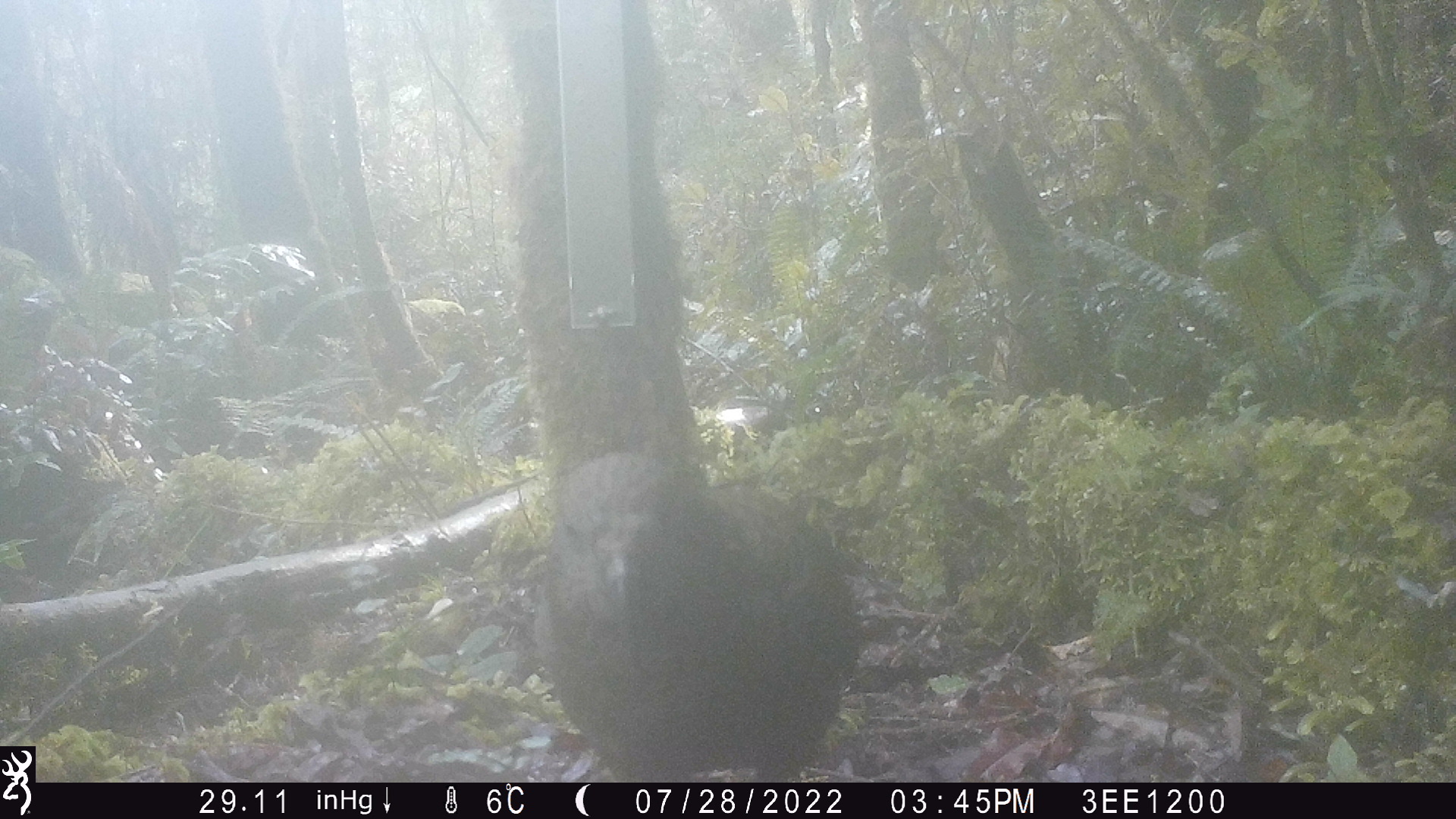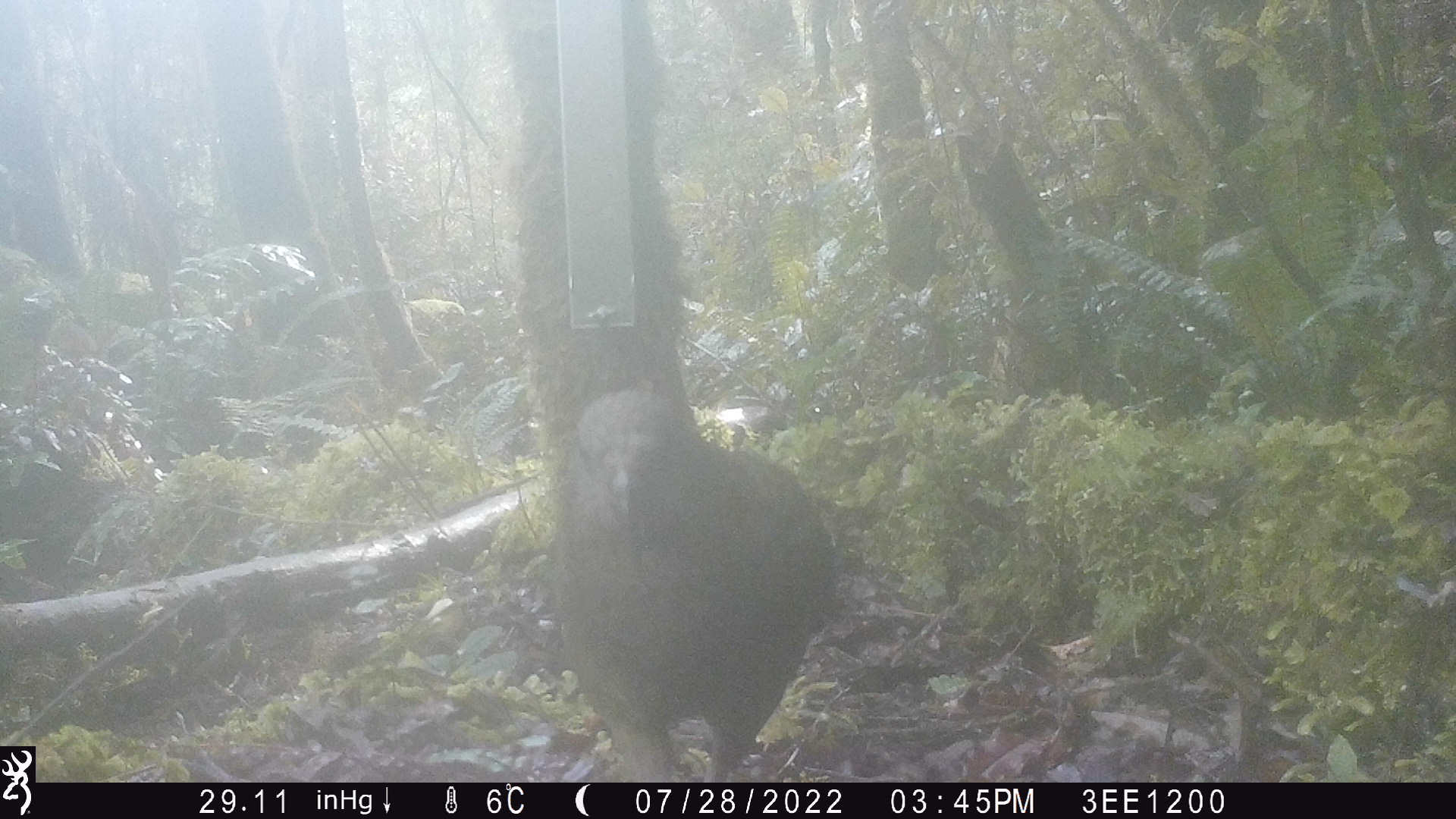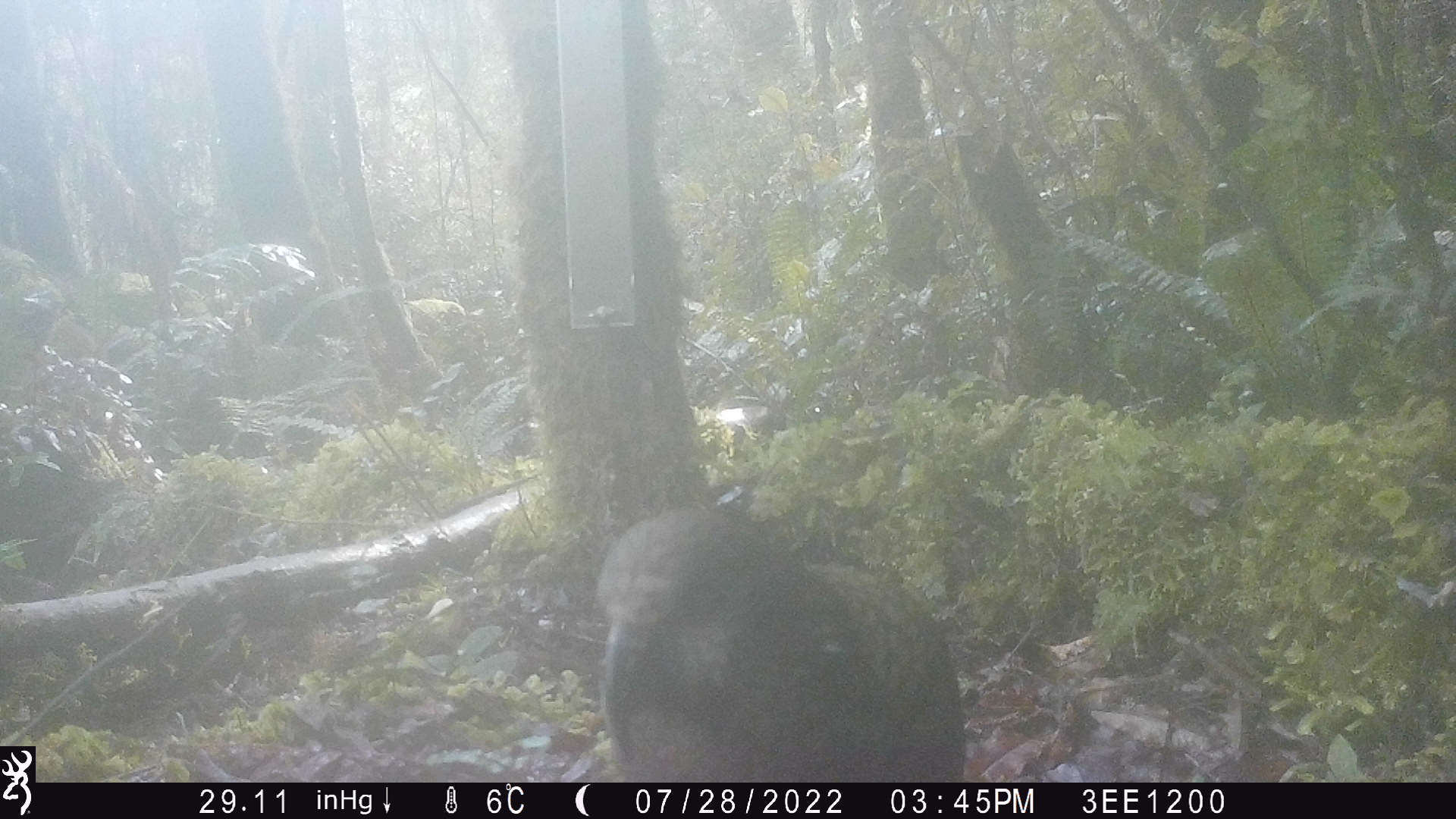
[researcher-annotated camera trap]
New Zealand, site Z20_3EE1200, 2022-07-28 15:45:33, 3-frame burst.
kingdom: Animalia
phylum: Chordata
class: Aves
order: Psittaciformes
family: Strigopidae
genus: Nestor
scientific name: Nestor notabilis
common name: kea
Kea (Nestor notabilis).